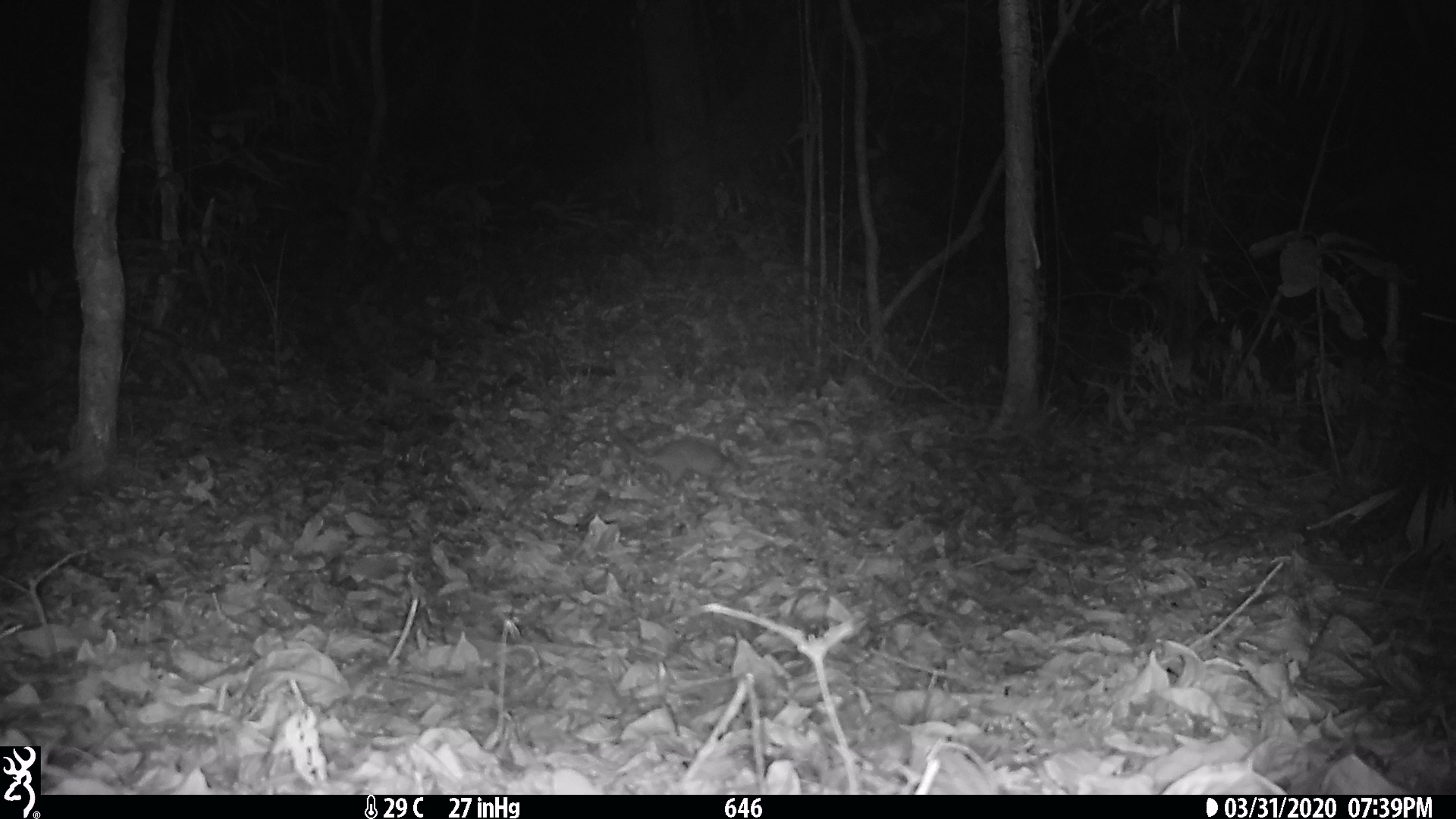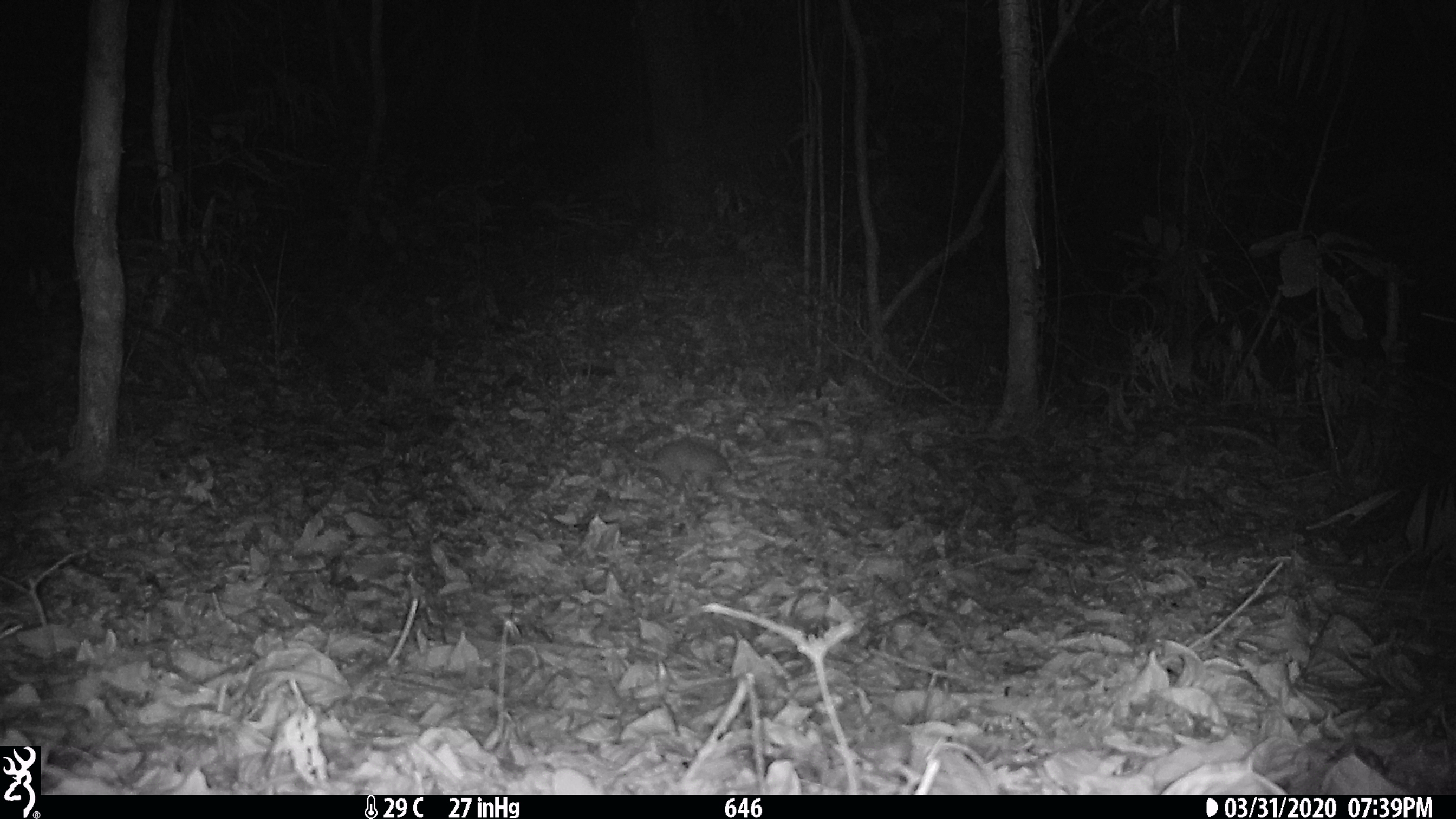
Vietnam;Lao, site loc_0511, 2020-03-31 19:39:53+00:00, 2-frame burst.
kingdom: Animalia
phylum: Chordata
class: Mammalia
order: Carnivora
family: Mustelidae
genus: Melogale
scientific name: Melogale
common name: ferret badger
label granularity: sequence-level